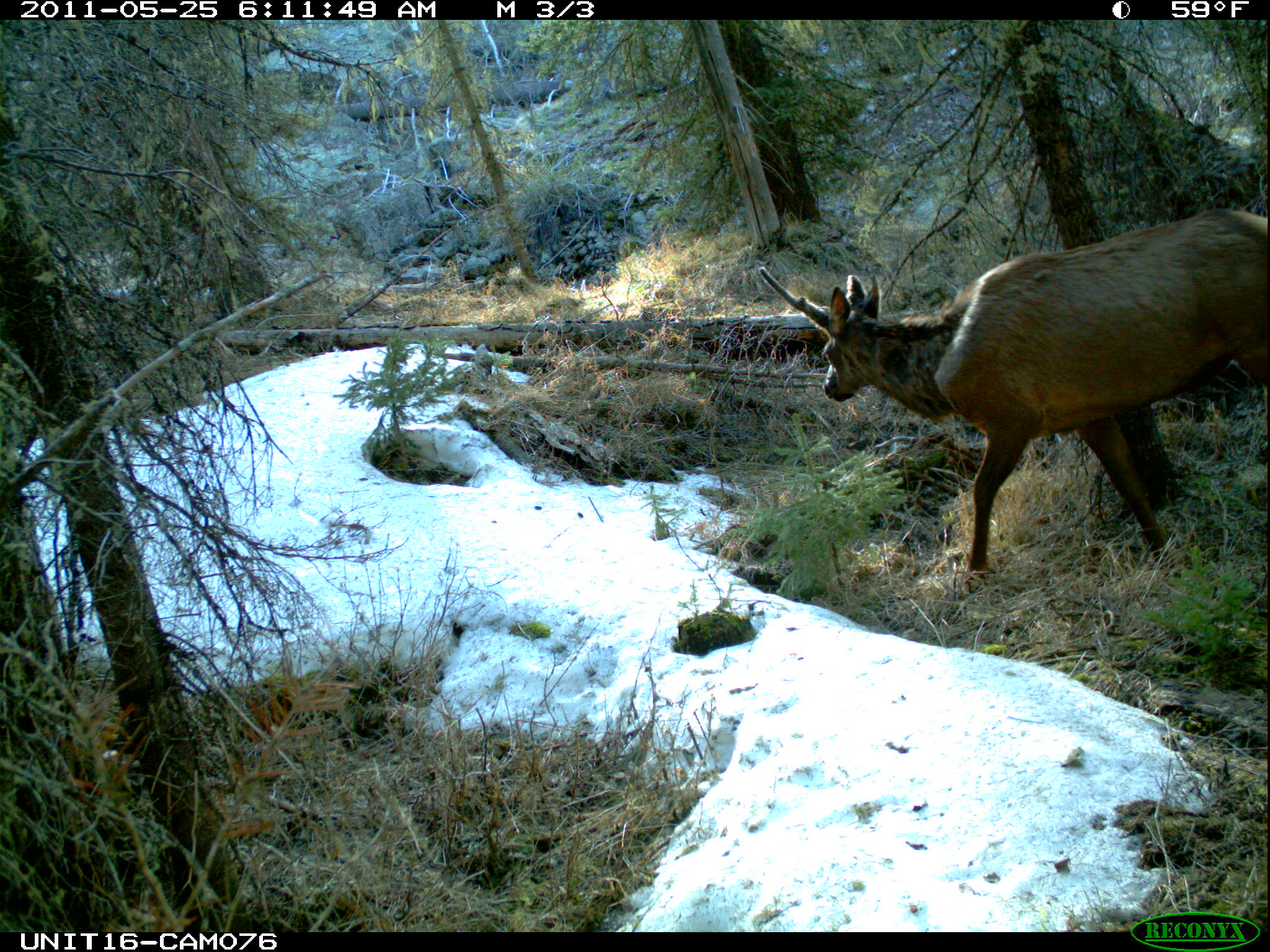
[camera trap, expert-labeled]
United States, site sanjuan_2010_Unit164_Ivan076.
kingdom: Animalia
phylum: Chordata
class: Mammalia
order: Artiodactyla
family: Cervidae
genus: Cervus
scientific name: Cervus elaphus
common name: red deer